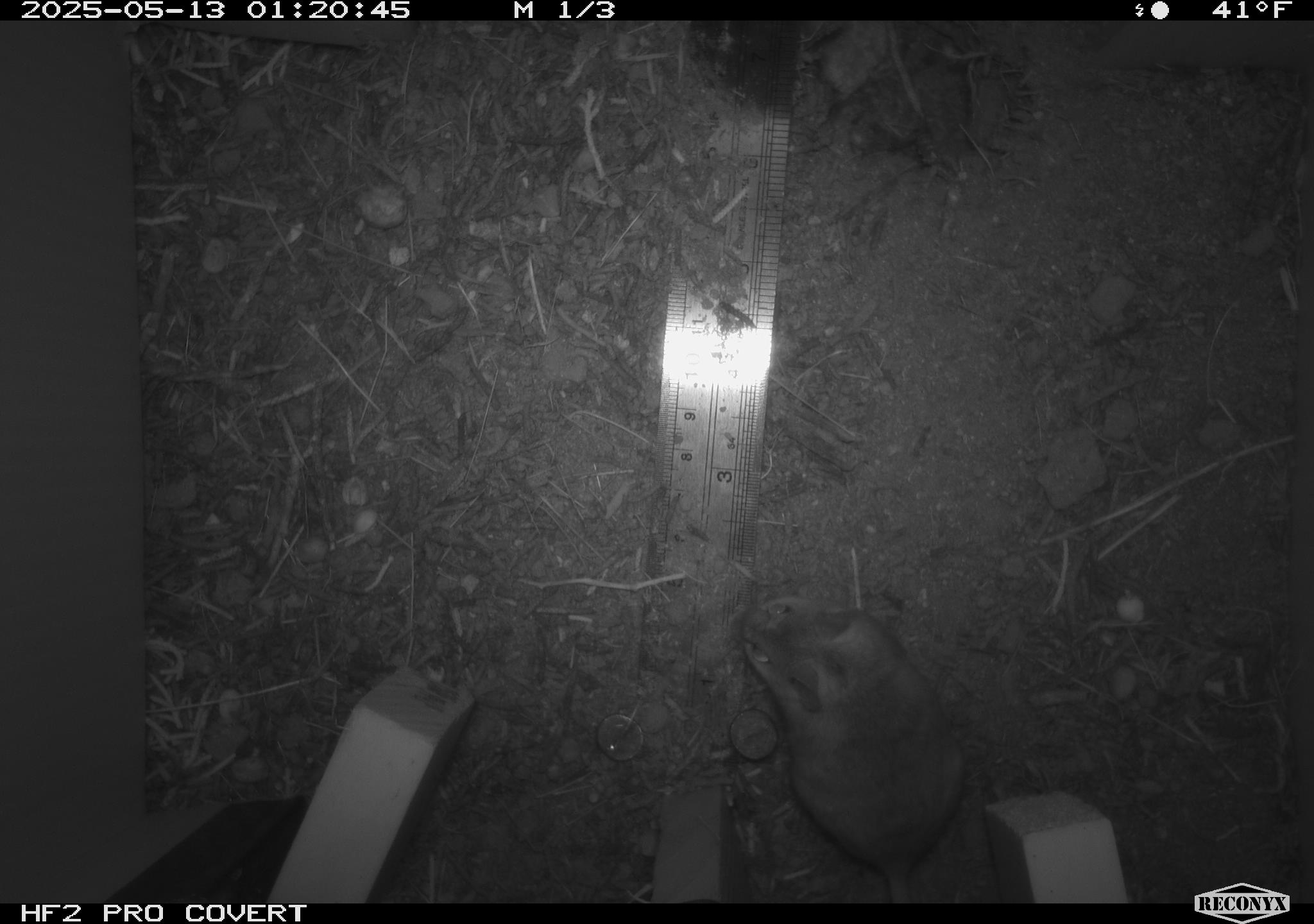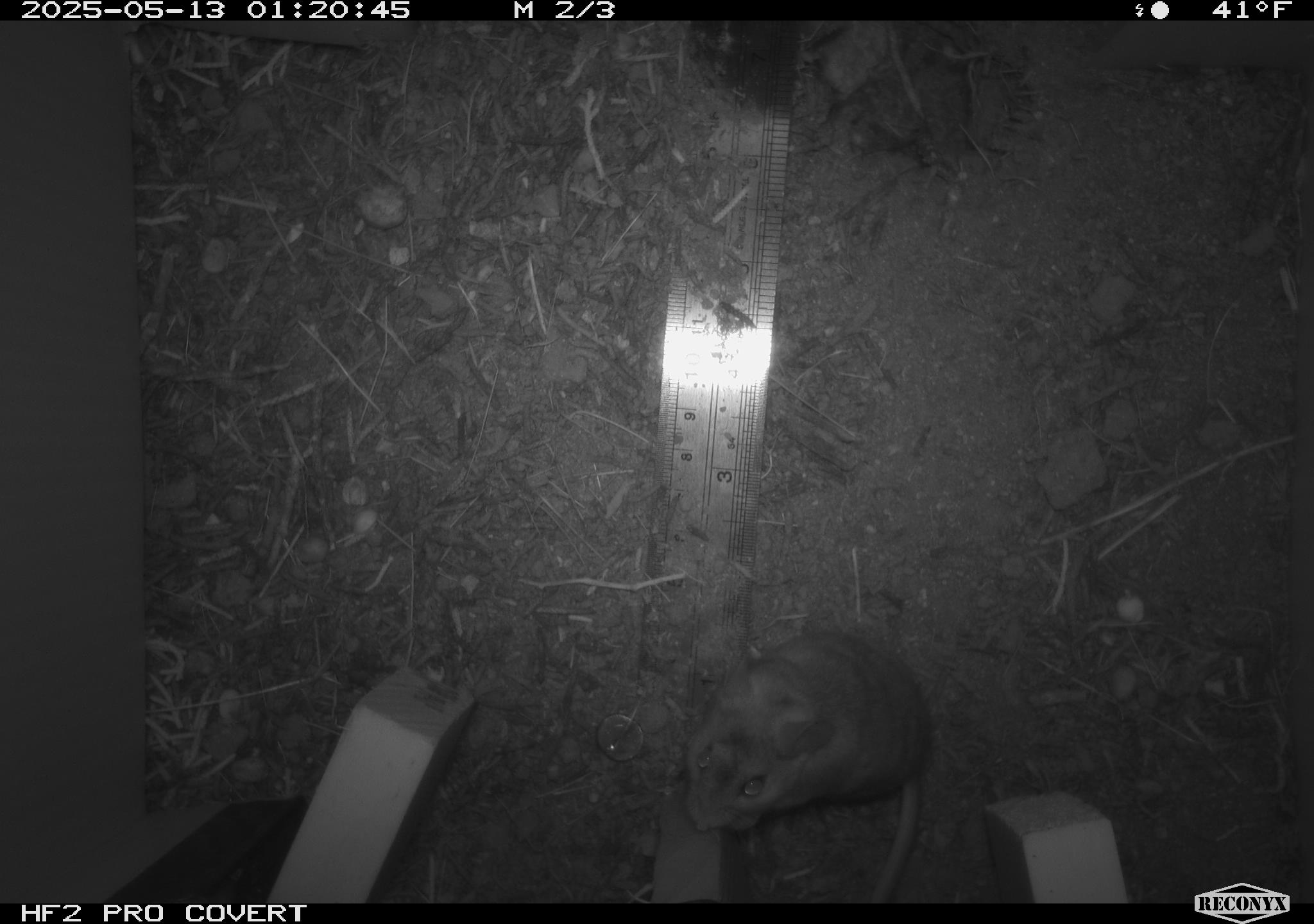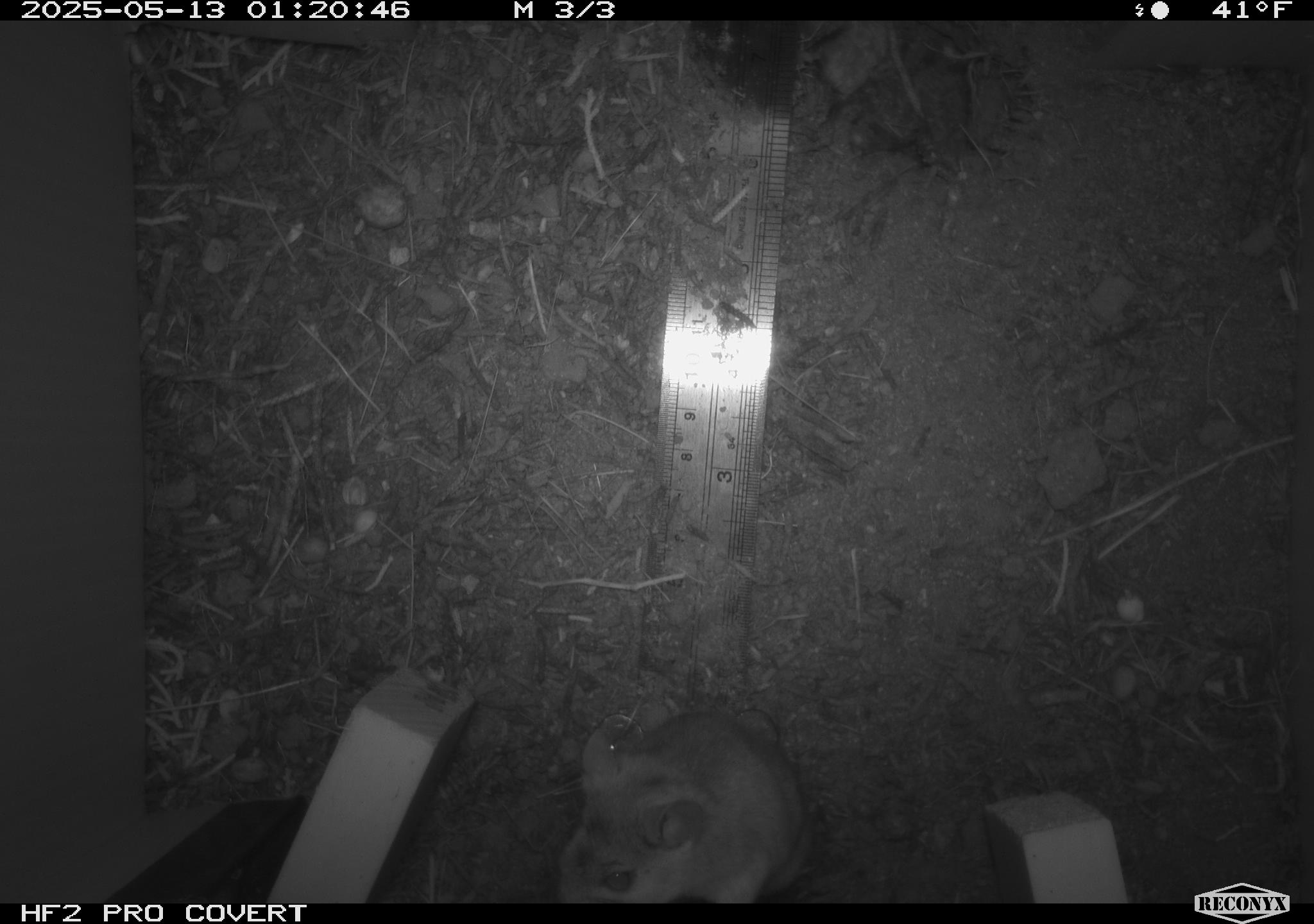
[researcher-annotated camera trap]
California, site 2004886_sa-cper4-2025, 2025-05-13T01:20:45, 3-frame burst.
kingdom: Animalia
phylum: Chordata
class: Mammalia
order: Rodentia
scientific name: Rodentia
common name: rodent